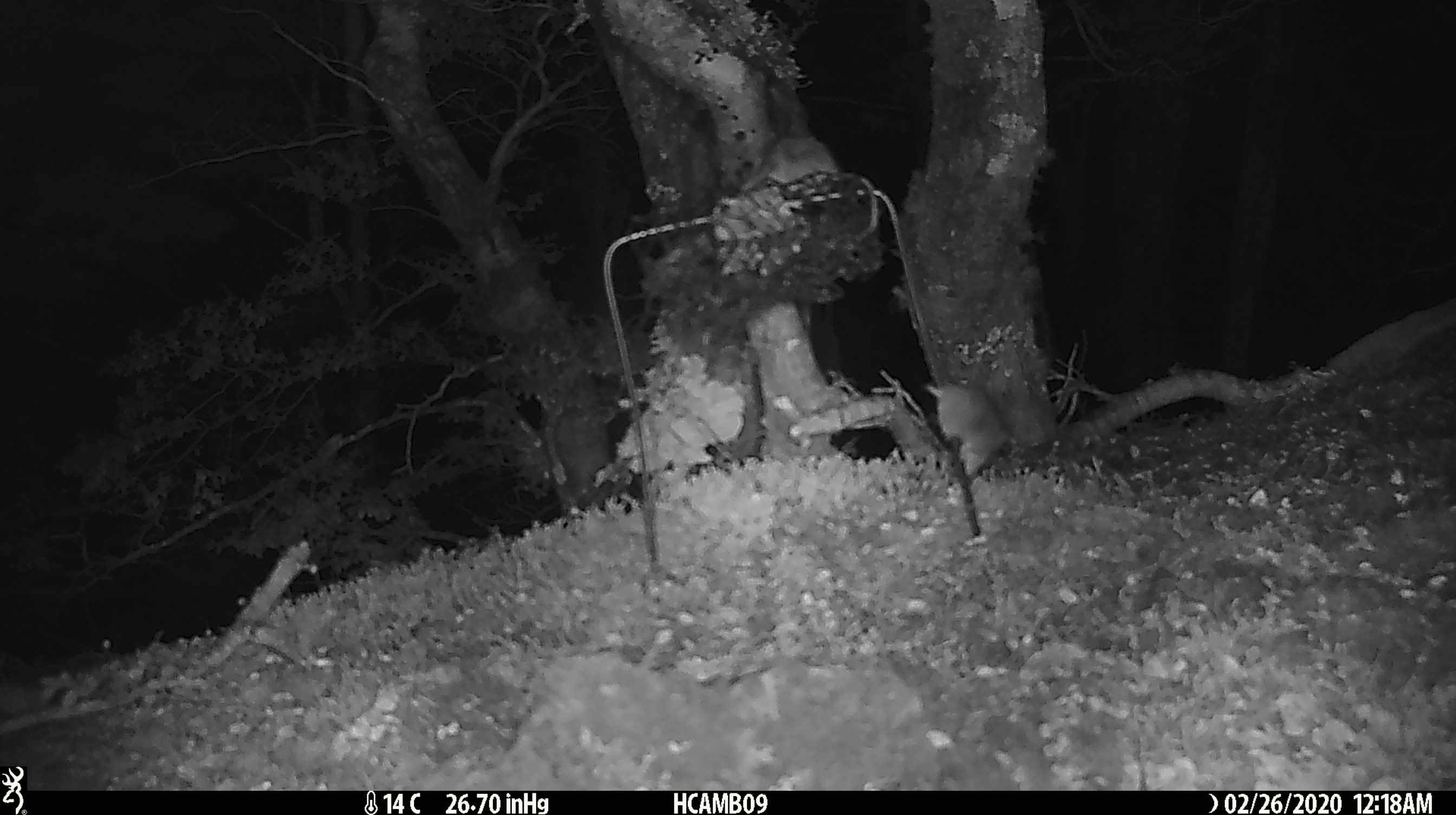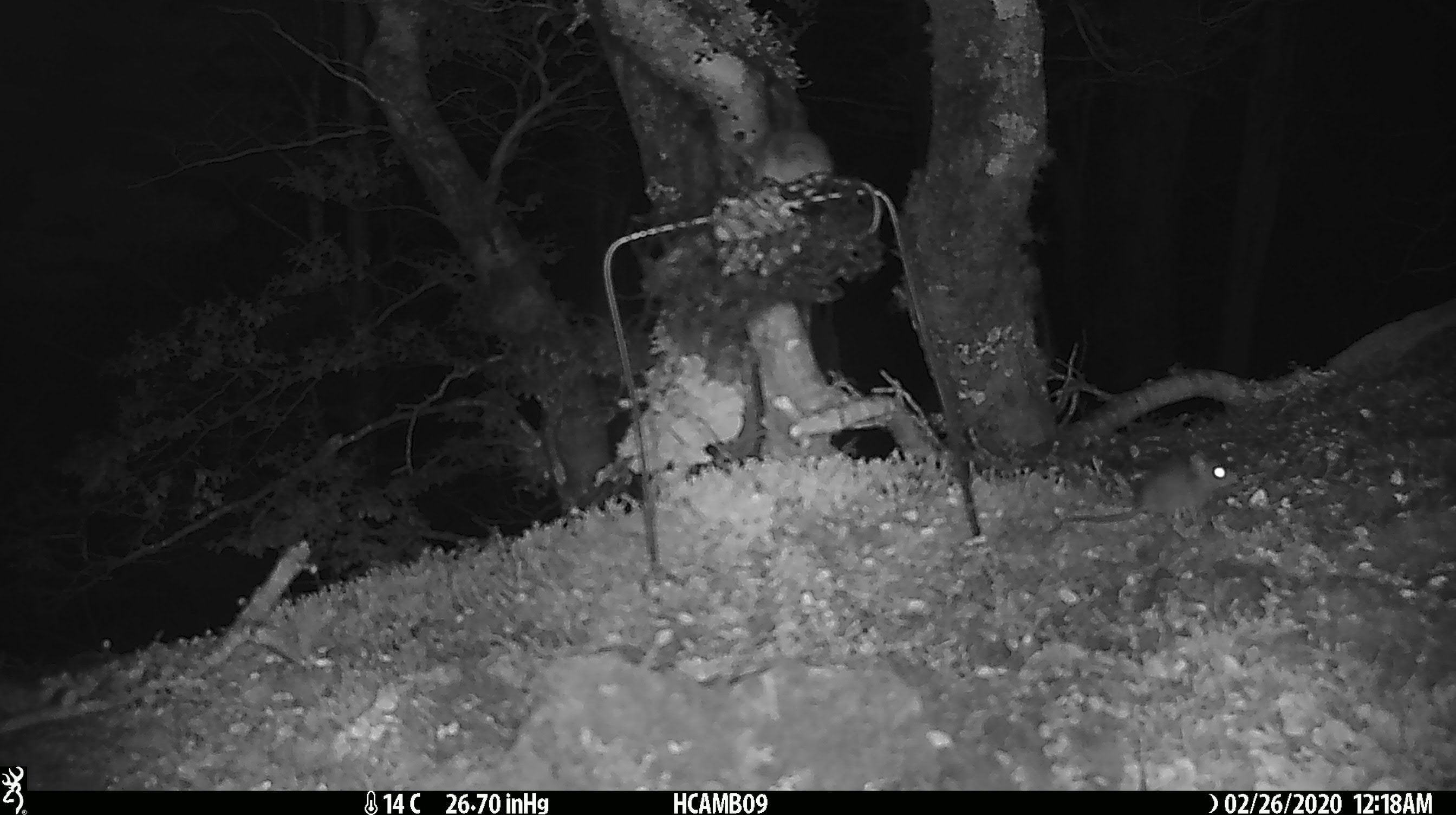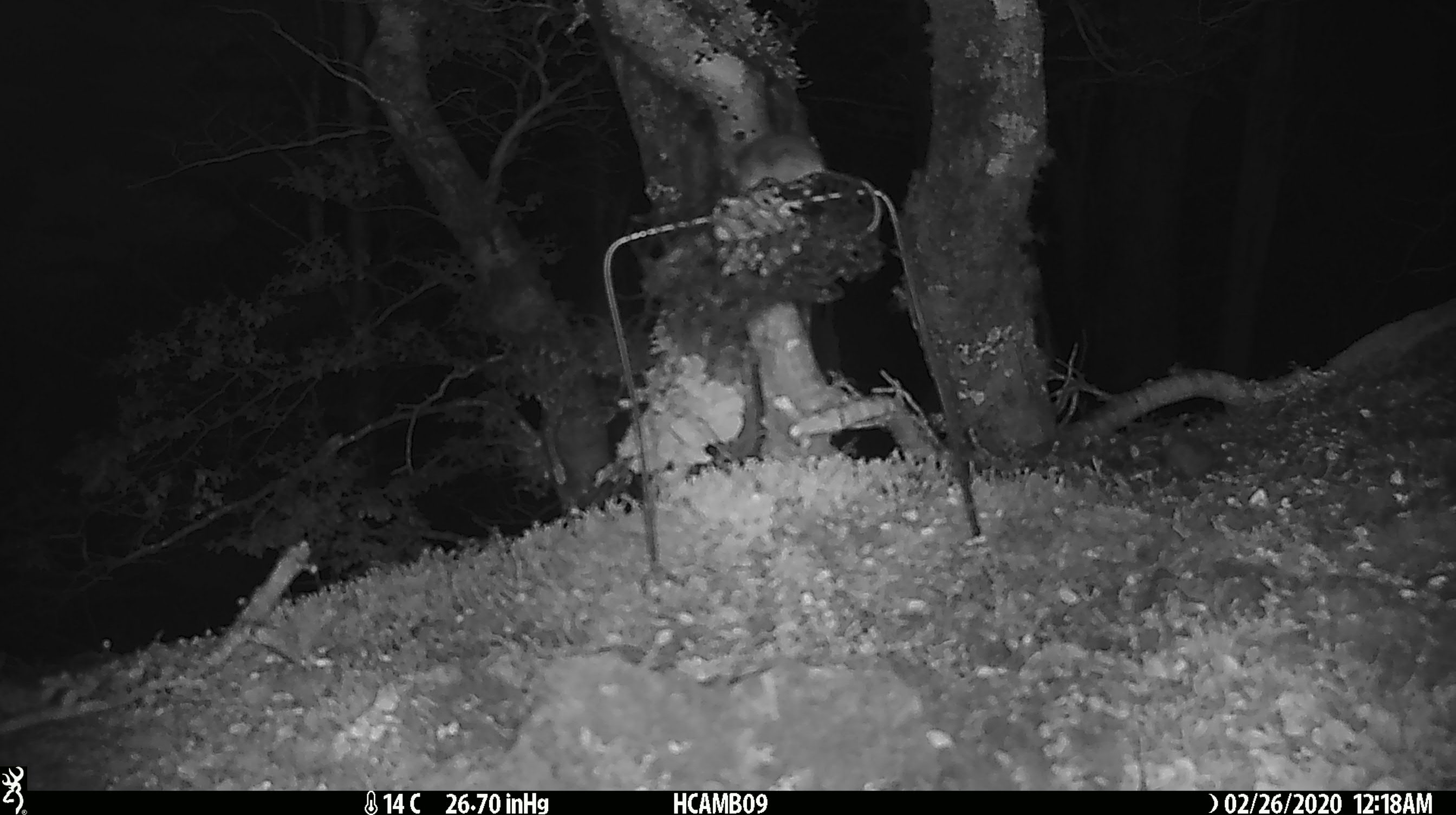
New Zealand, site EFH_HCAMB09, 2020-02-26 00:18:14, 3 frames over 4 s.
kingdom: Animalia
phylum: Chordata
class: Mammalia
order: Rodentia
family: Muridae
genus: Mus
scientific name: Mus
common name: mouse